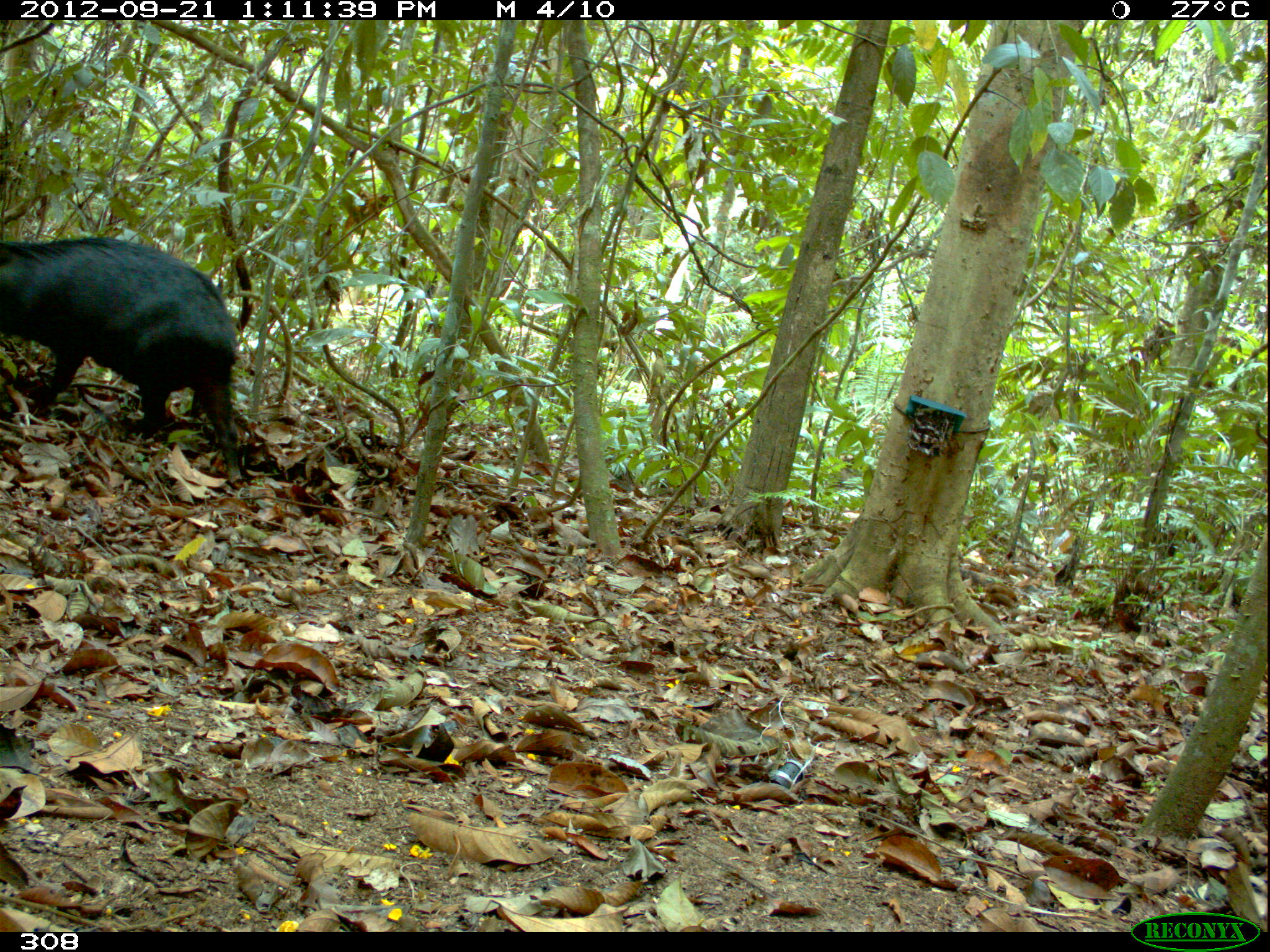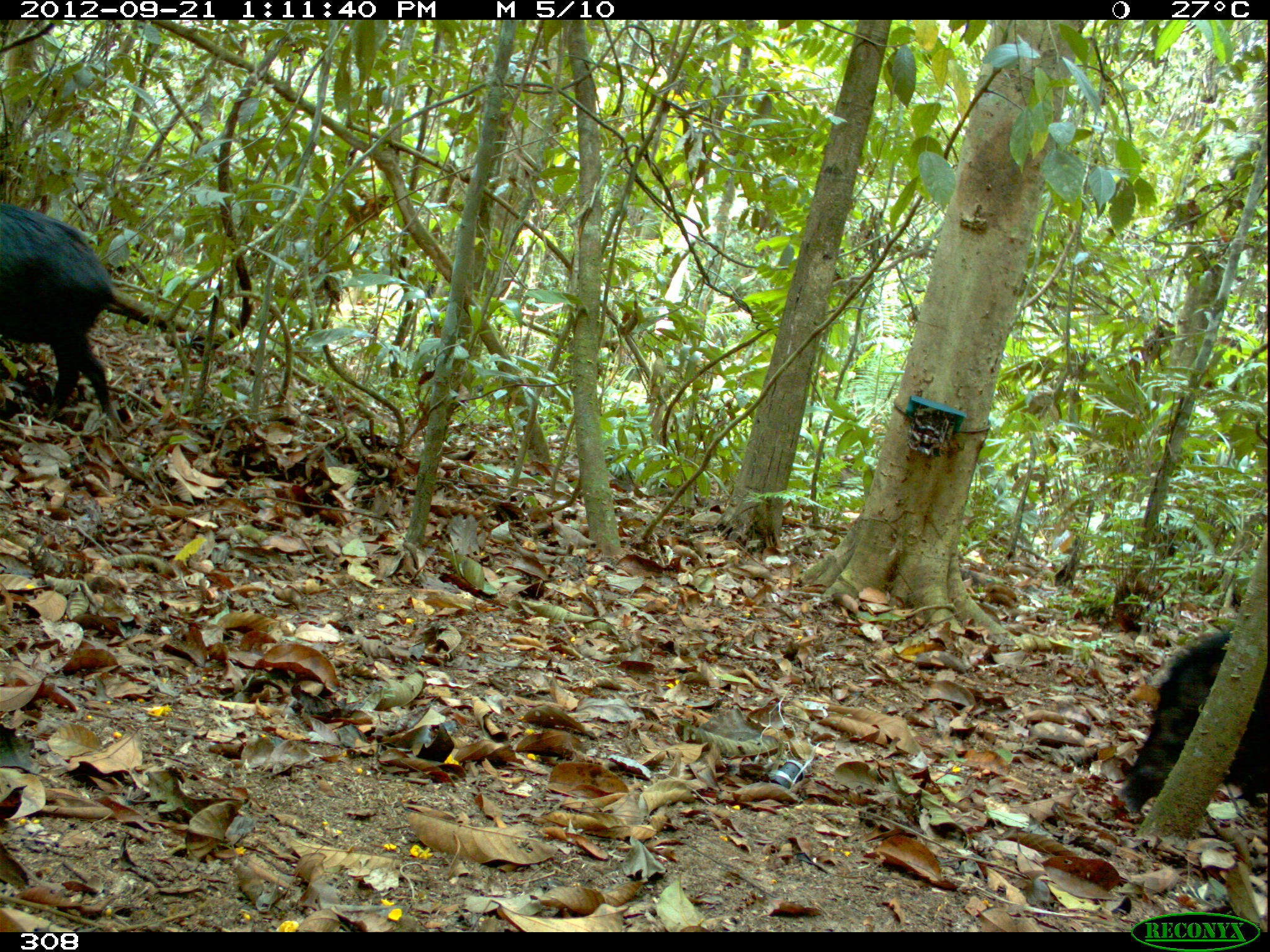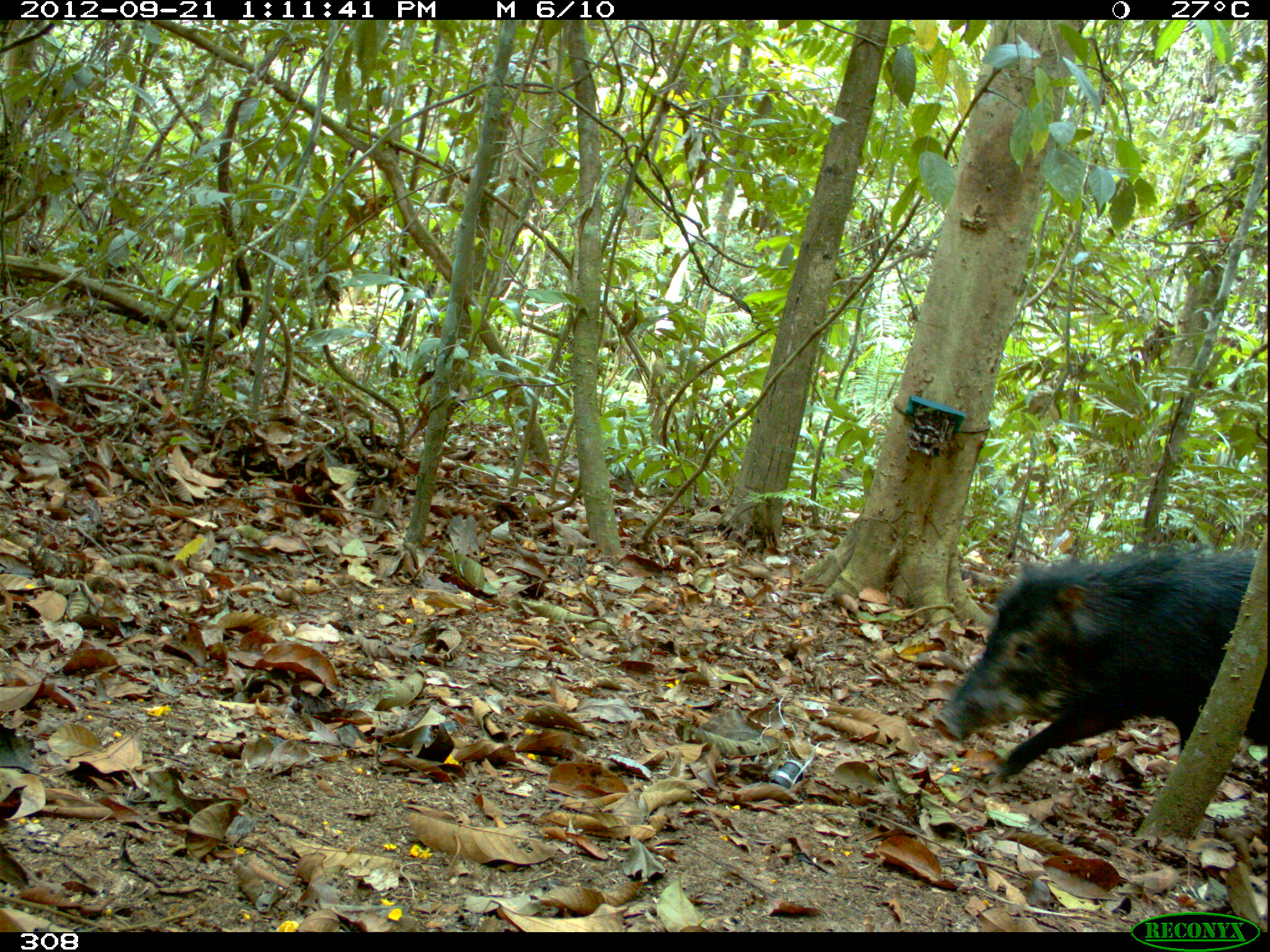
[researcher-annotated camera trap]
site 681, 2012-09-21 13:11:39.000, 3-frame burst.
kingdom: Animalia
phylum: Chordata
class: Mammalia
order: Artiodactyla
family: Tayassuidae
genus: Tayassu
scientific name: Tayassu pecari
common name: white-lipped peccary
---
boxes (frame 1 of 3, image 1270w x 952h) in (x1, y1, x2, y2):
tayassu pecari: (0, 234, 244, 484)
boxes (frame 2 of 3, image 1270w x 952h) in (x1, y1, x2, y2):
tayassu pecari: (1116, 623, 1264, 813); (0, 202, 116, 424)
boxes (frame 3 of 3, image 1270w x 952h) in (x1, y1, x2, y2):
tayassu pecari: (926, 547, 1269, 793)